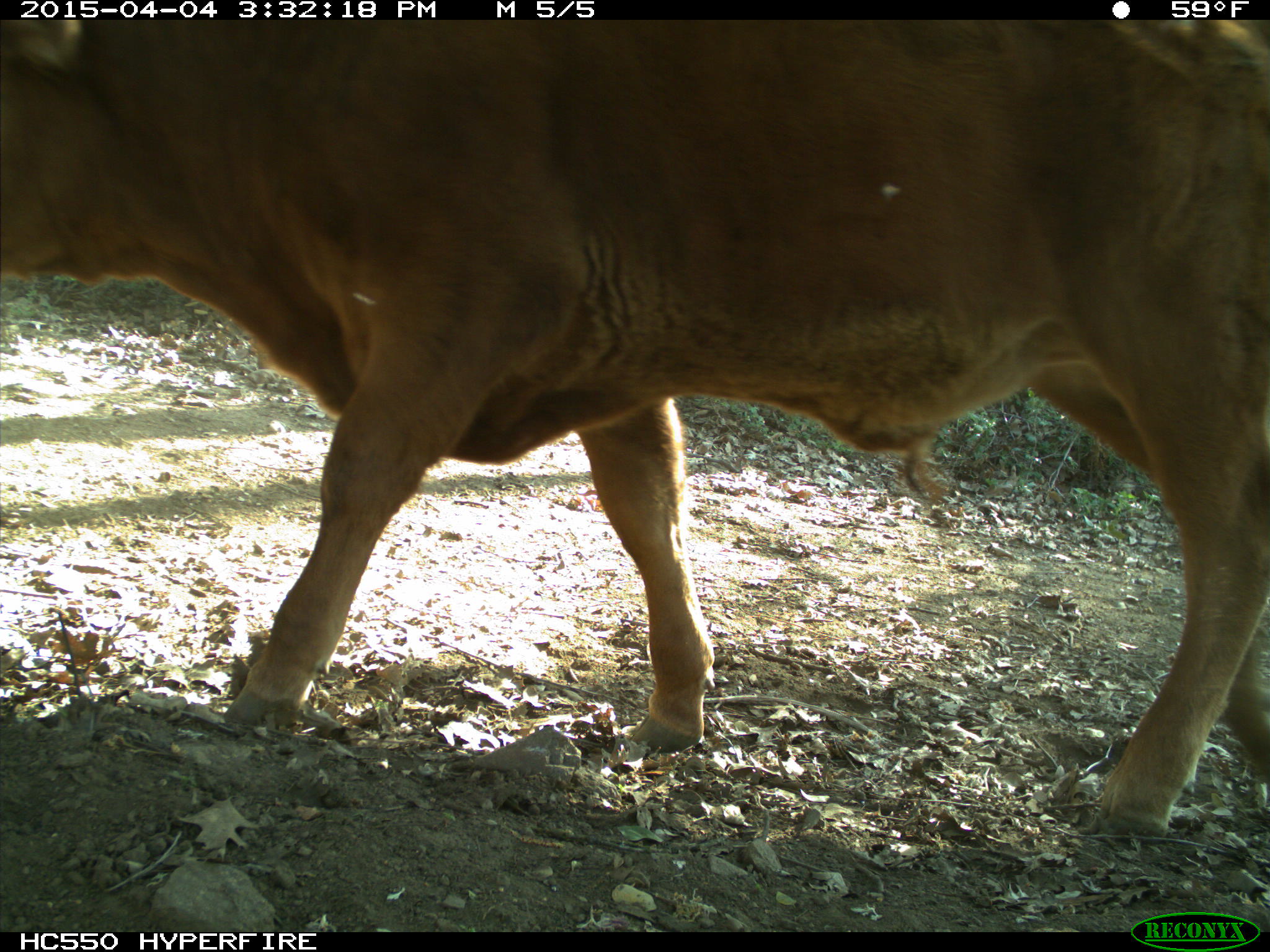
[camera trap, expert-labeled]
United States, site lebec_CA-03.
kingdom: Animalia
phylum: Chordata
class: Mammalia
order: Artiodactyla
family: Bovidae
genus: Bos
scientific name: Bos taurus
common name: domestic cow